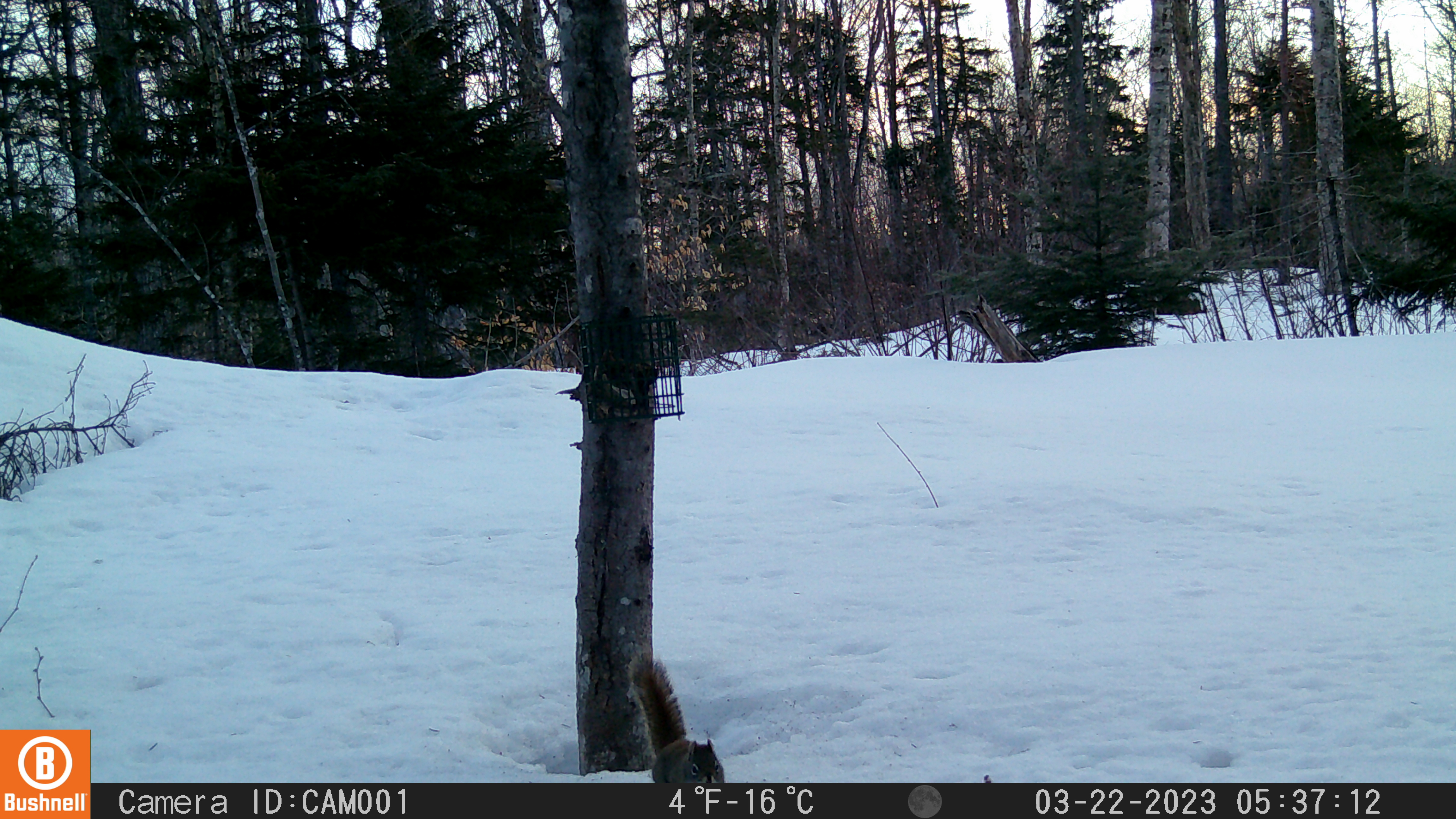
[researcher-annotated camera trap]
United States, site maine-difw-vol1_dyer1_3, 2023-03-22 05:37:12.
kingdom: Animalia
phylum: Chordata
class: Mammalia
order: Rodentia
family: Sciuridae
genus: Tamiasciurus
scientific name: Tamiasciurus hudsonicus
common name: red squirrel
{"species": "red squirrel (Tamiasciurus hudsonicus)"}